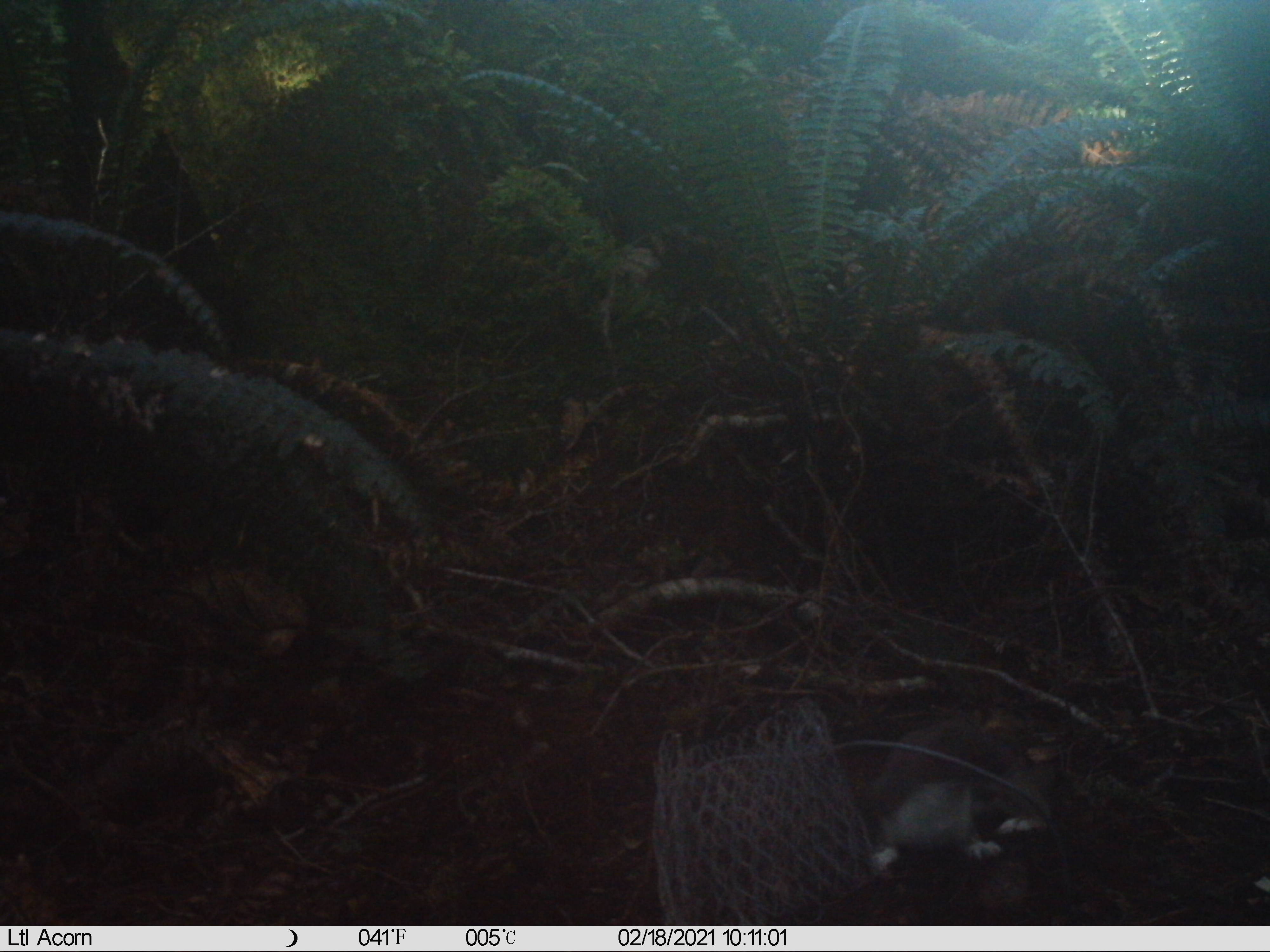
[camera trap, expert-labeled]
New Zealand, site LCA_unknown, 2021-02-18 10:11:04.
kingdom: Animalia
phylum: Chordata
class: Mammalia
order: Carnivora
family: Mustelidae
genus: Mustela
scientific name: Mustela erminea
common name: stoat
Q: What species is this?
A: Stoat (Mustela erminea).